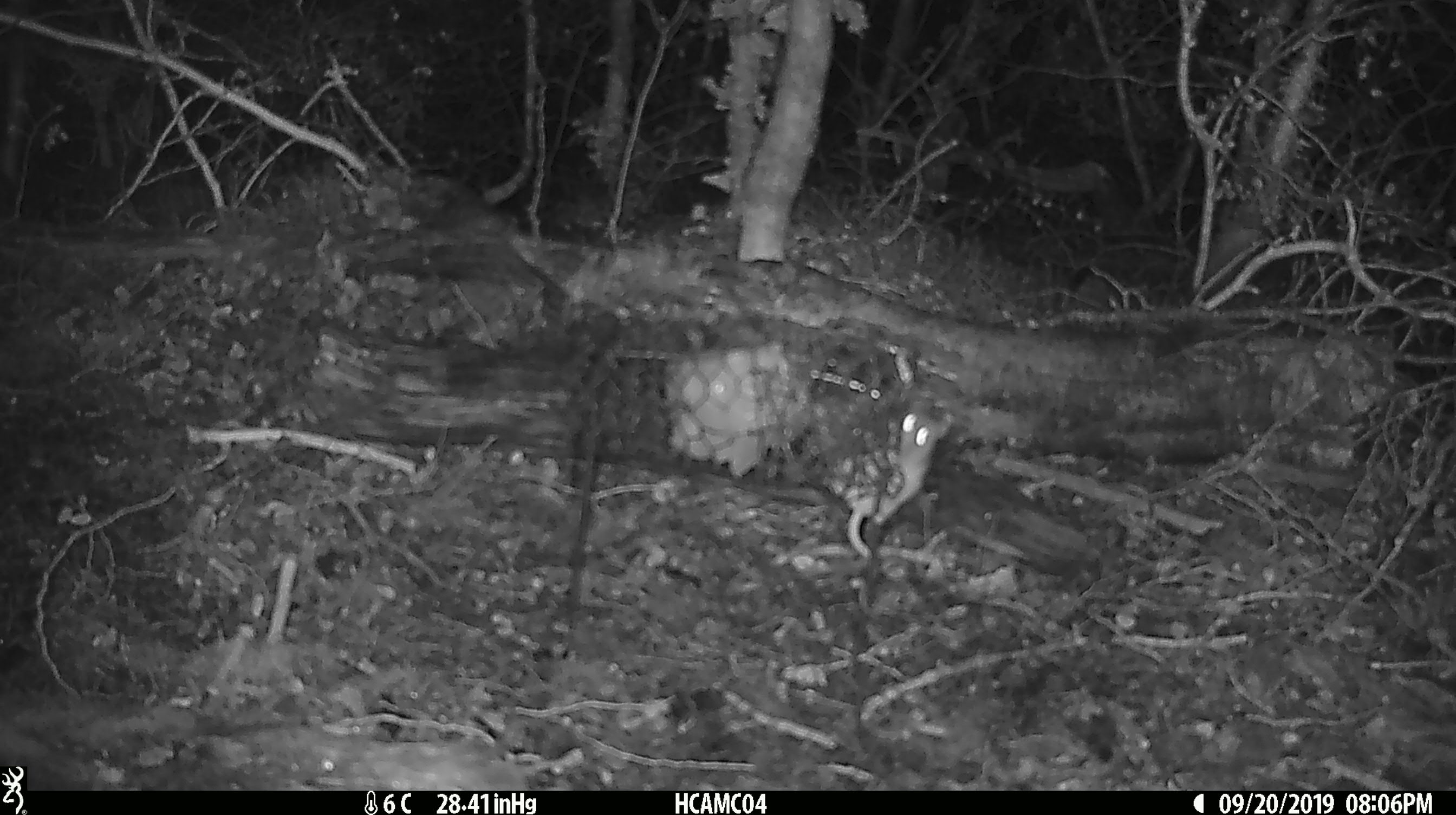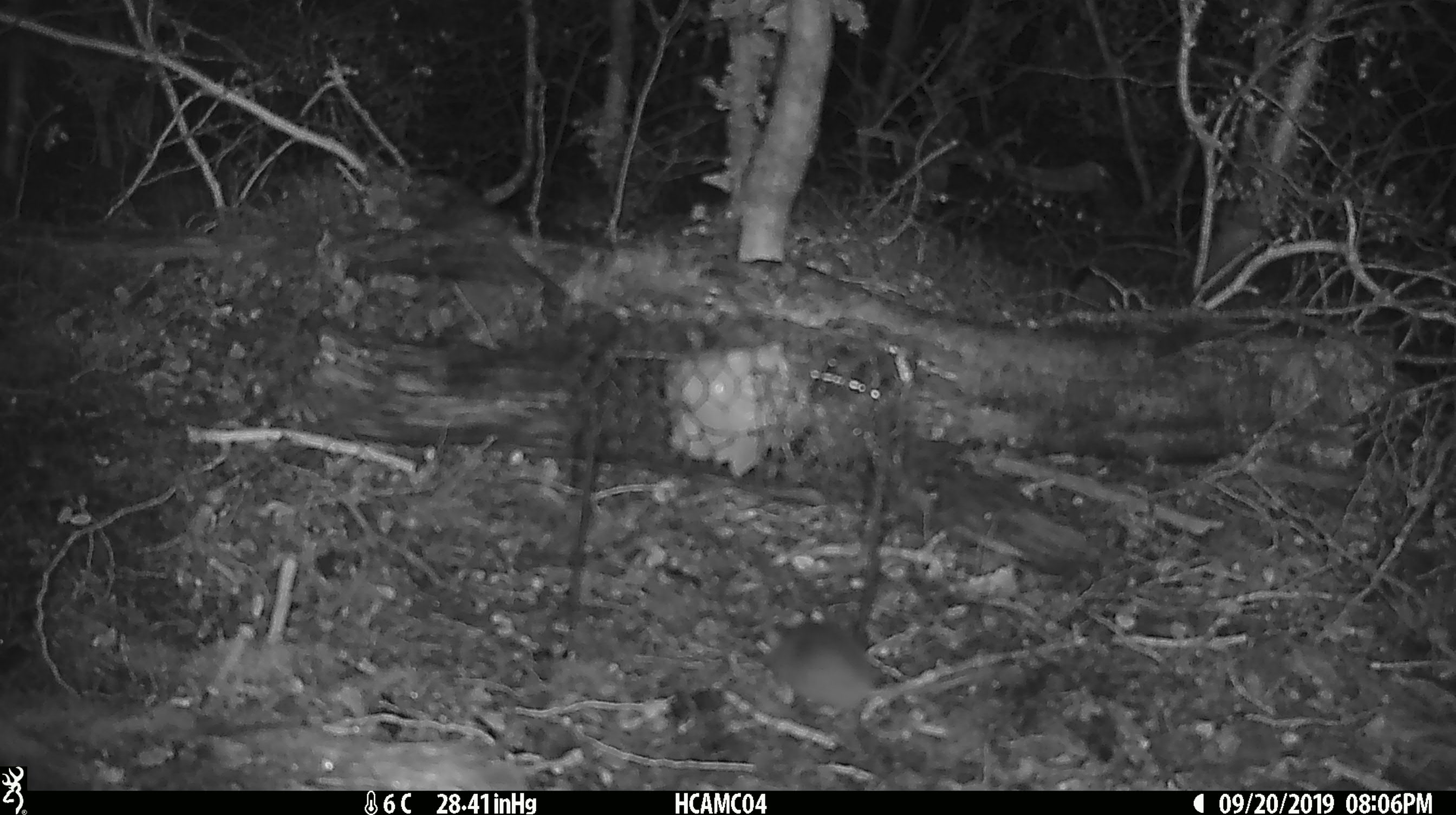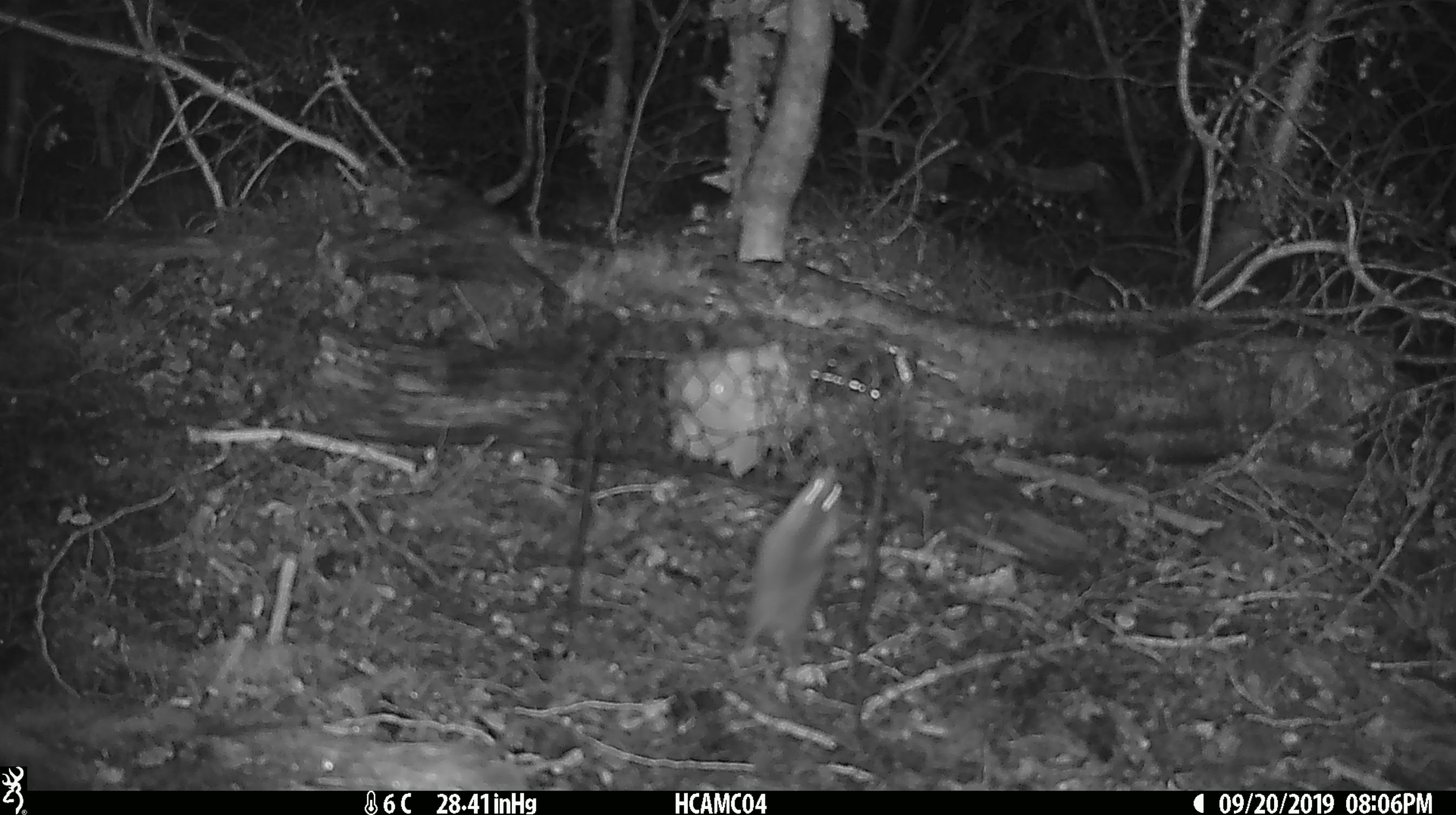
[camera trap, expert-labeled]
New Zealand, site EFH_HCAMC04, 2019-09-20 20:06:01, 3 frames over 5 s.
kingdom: Animalia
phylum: Chordata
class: Mammalia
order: Rodentia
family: Muridae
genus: Mus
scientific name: Mus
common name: mouse